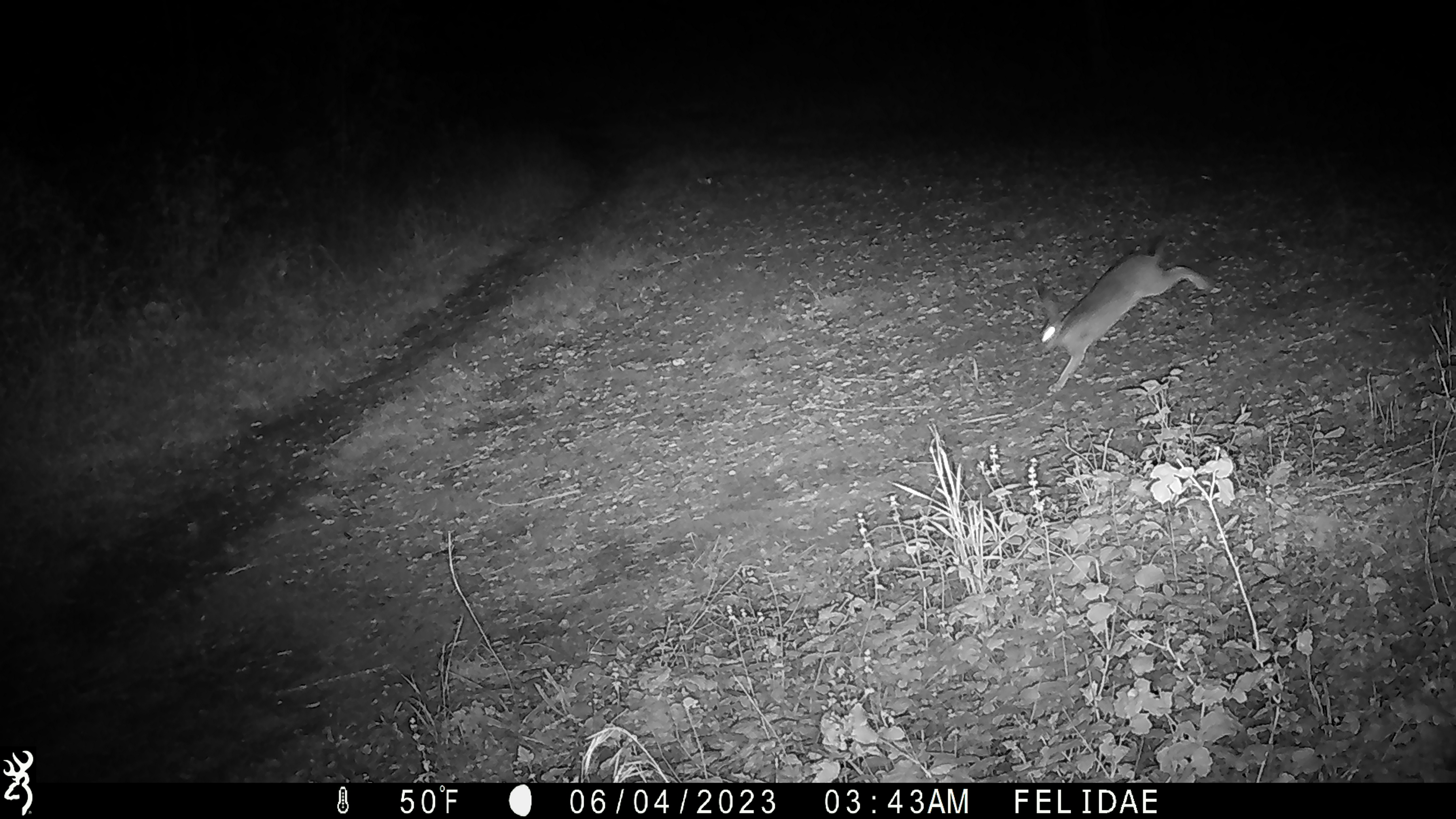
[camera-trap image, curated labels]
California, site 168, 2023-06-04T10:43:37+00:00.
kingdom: Animalia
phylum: Chordata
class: Mammalia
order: Lagomorpha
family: Leporidae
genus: Lepus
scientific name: Lepus californicus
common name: black-tailed jackrabbit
Black-tailed jackrabbit (Lepus californicus).